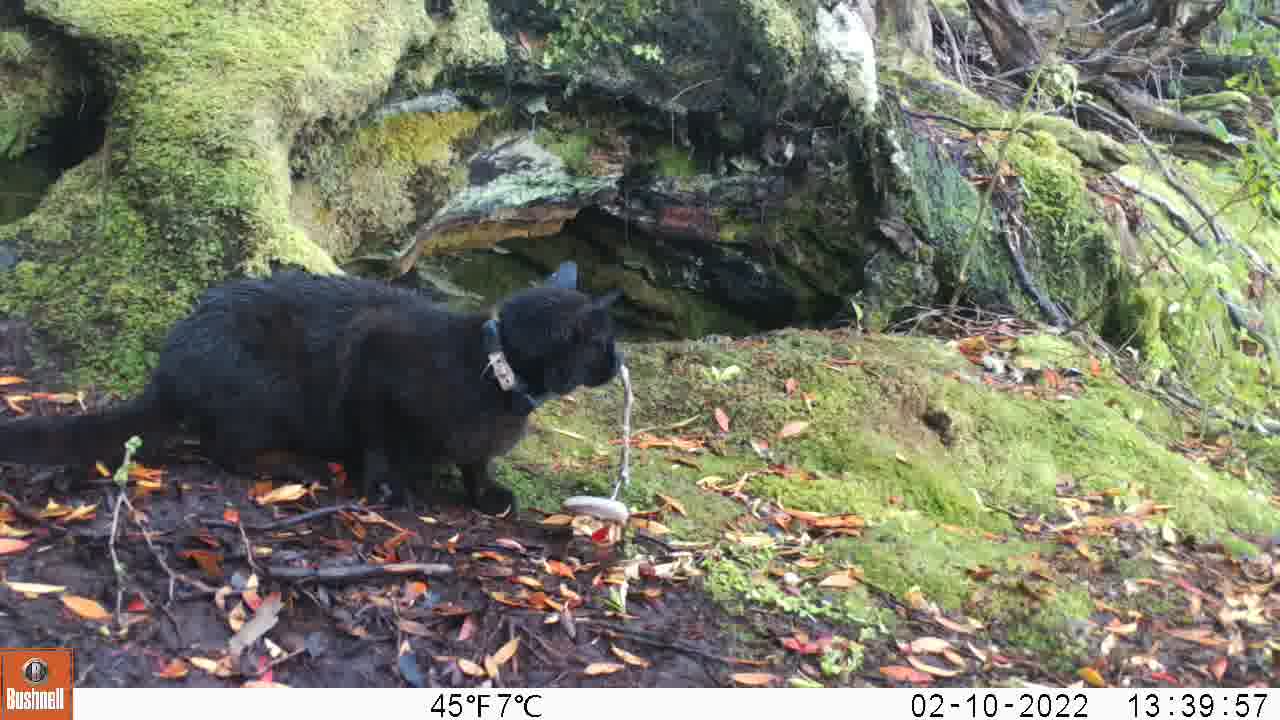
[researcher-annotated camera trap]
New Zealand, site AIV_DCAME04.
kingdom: Animalia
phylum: Chordata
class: Mammalia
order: Carnivora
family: Felidae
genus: Felis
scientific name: Felis catus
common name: domestic cat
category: cat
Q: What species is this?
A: Cat (domestic cat) (Felis catus).